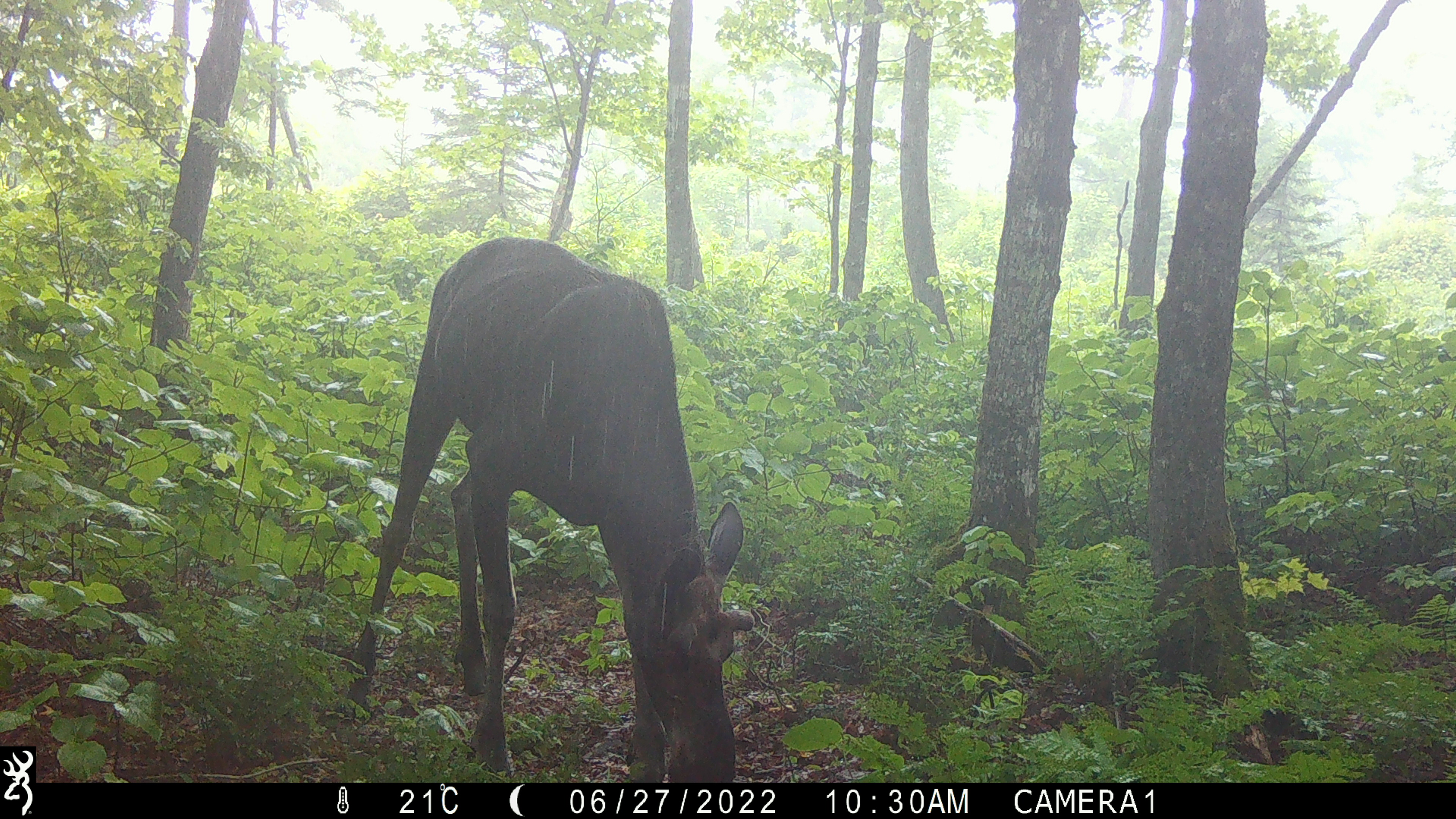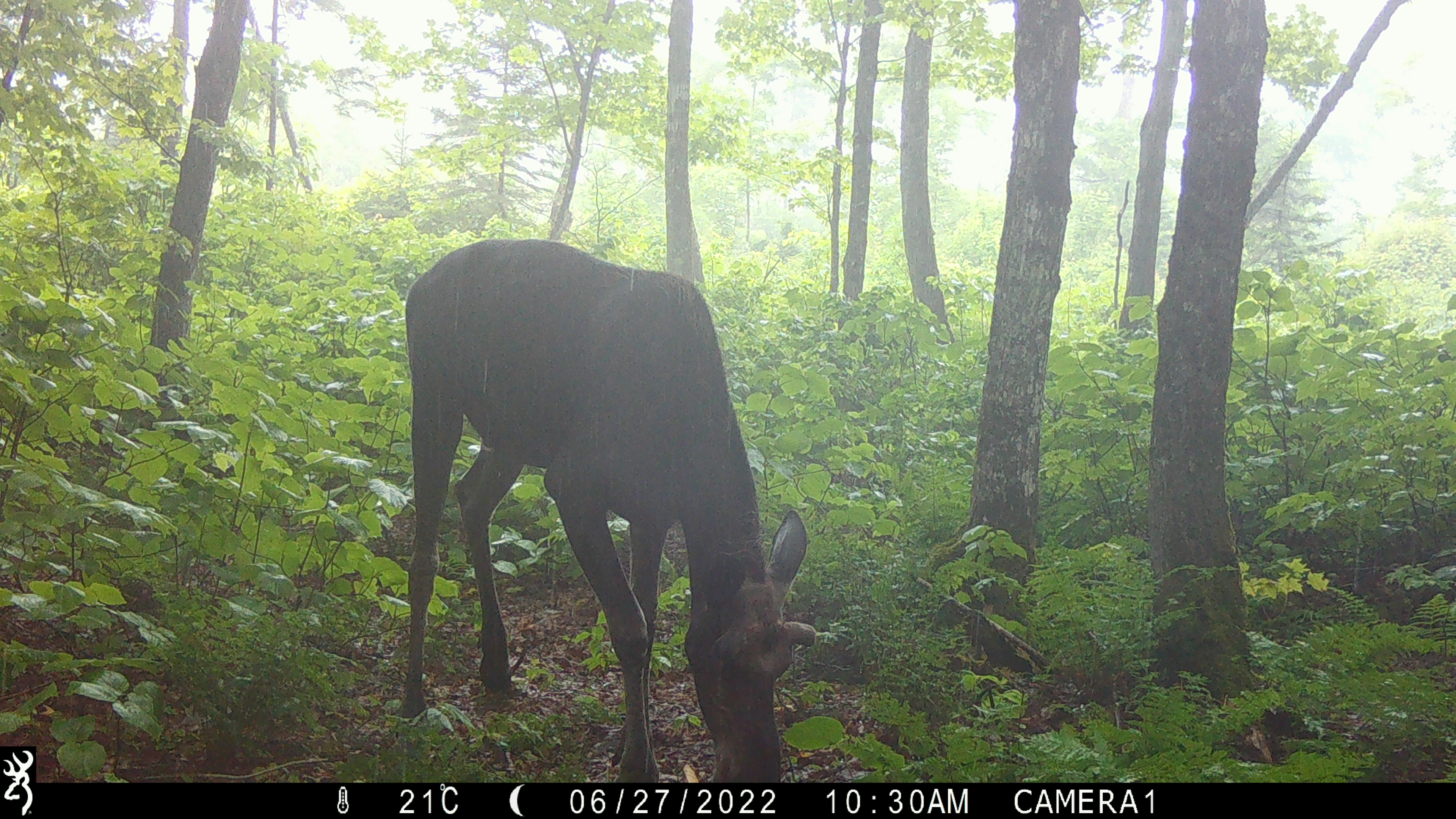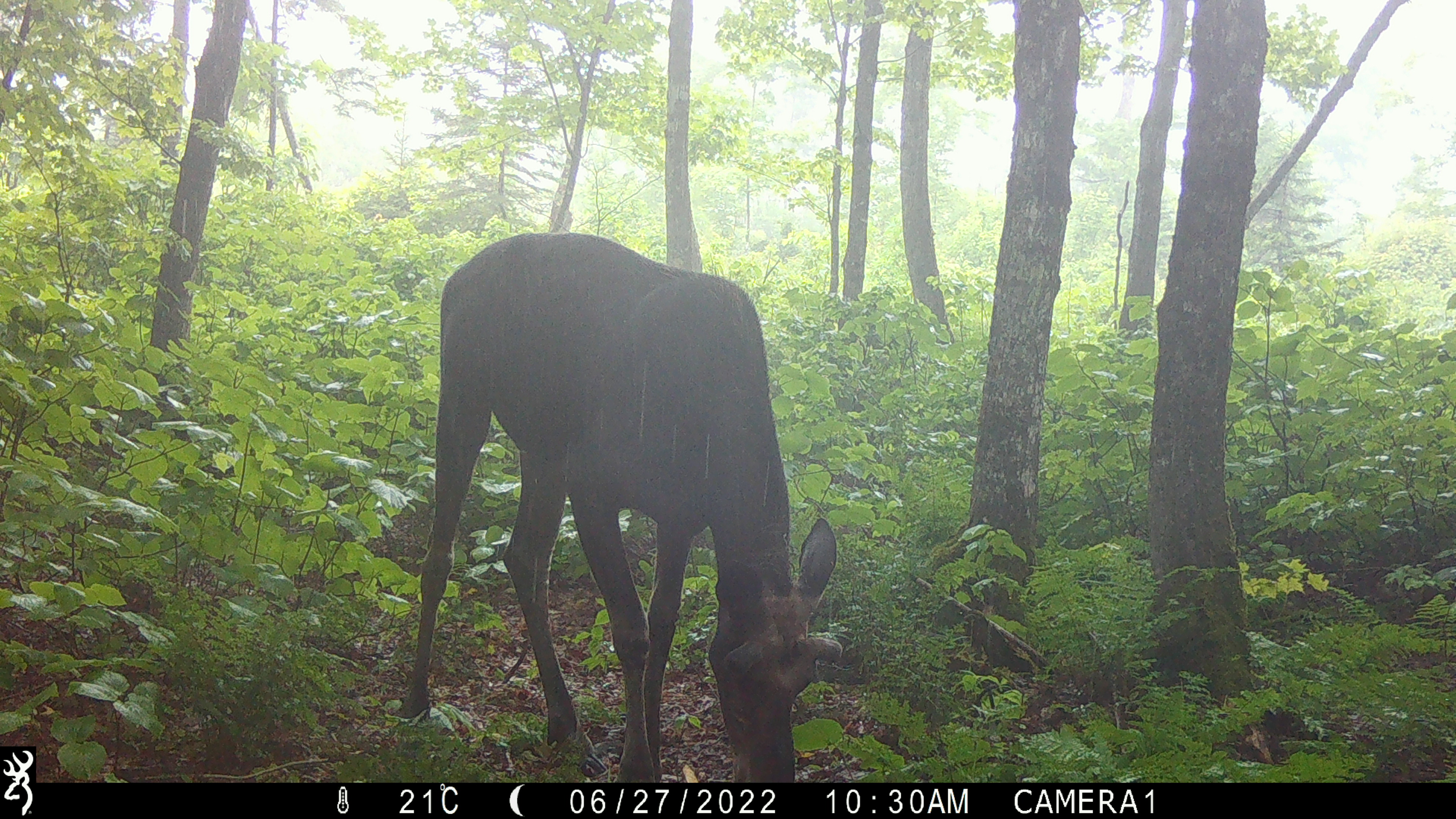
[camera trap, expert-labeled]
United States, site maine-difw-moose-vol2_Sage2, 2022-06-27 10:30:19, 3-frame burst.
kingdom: Animalia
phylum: Chordata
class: Mammalia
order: Artiodactyla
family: Cervidae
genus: Alces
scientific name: Alces alces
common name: moose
Moose (Alces alces).